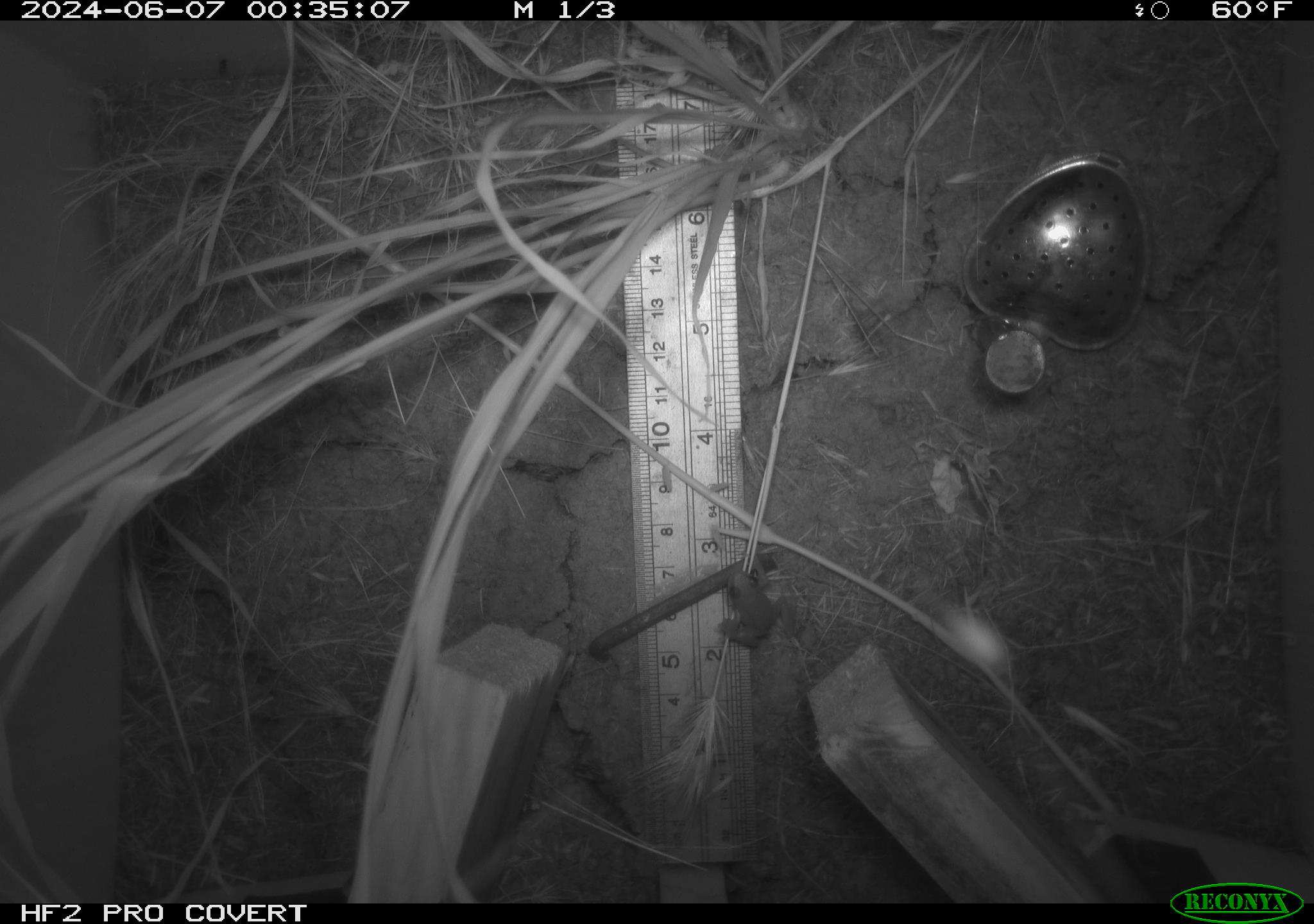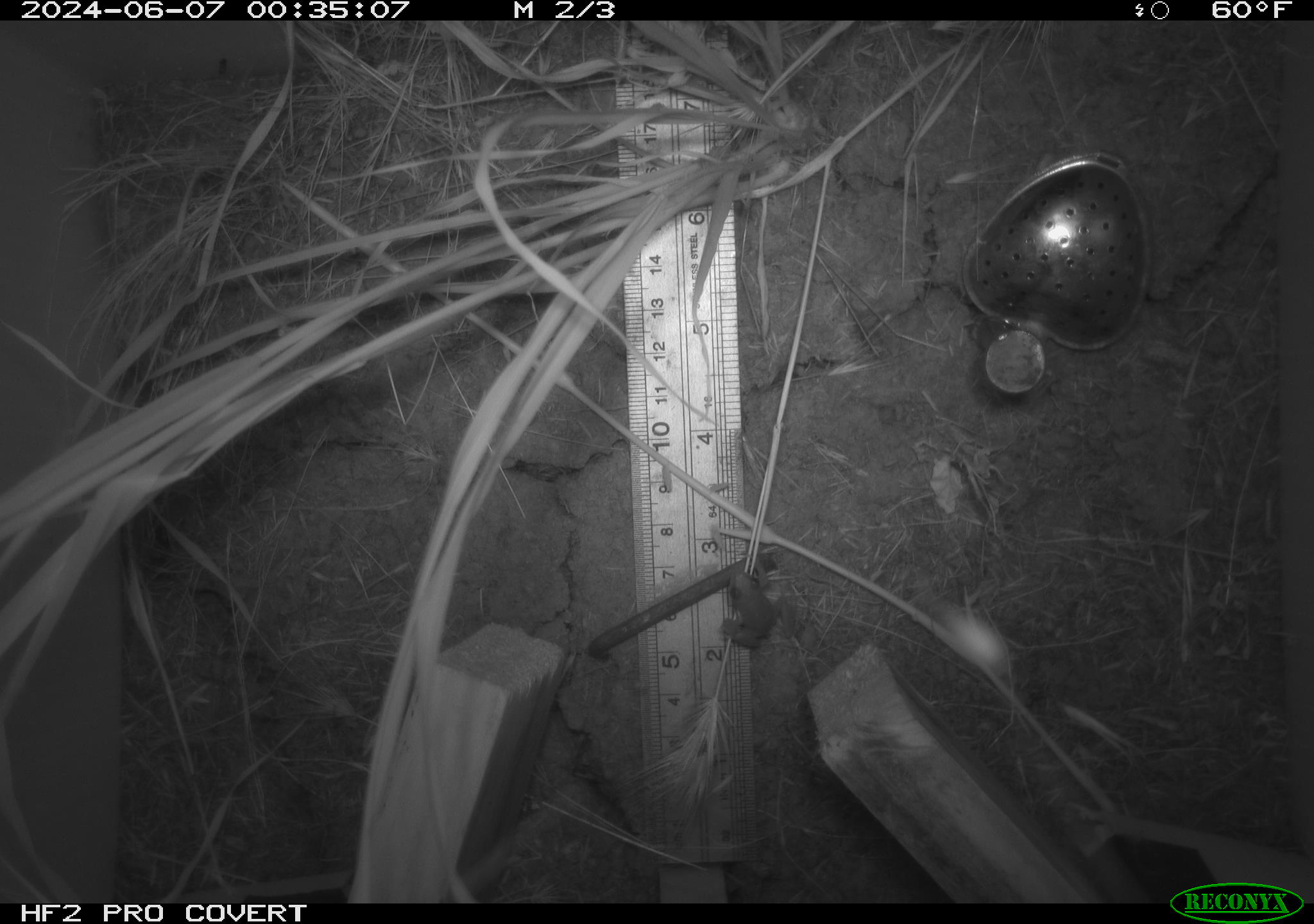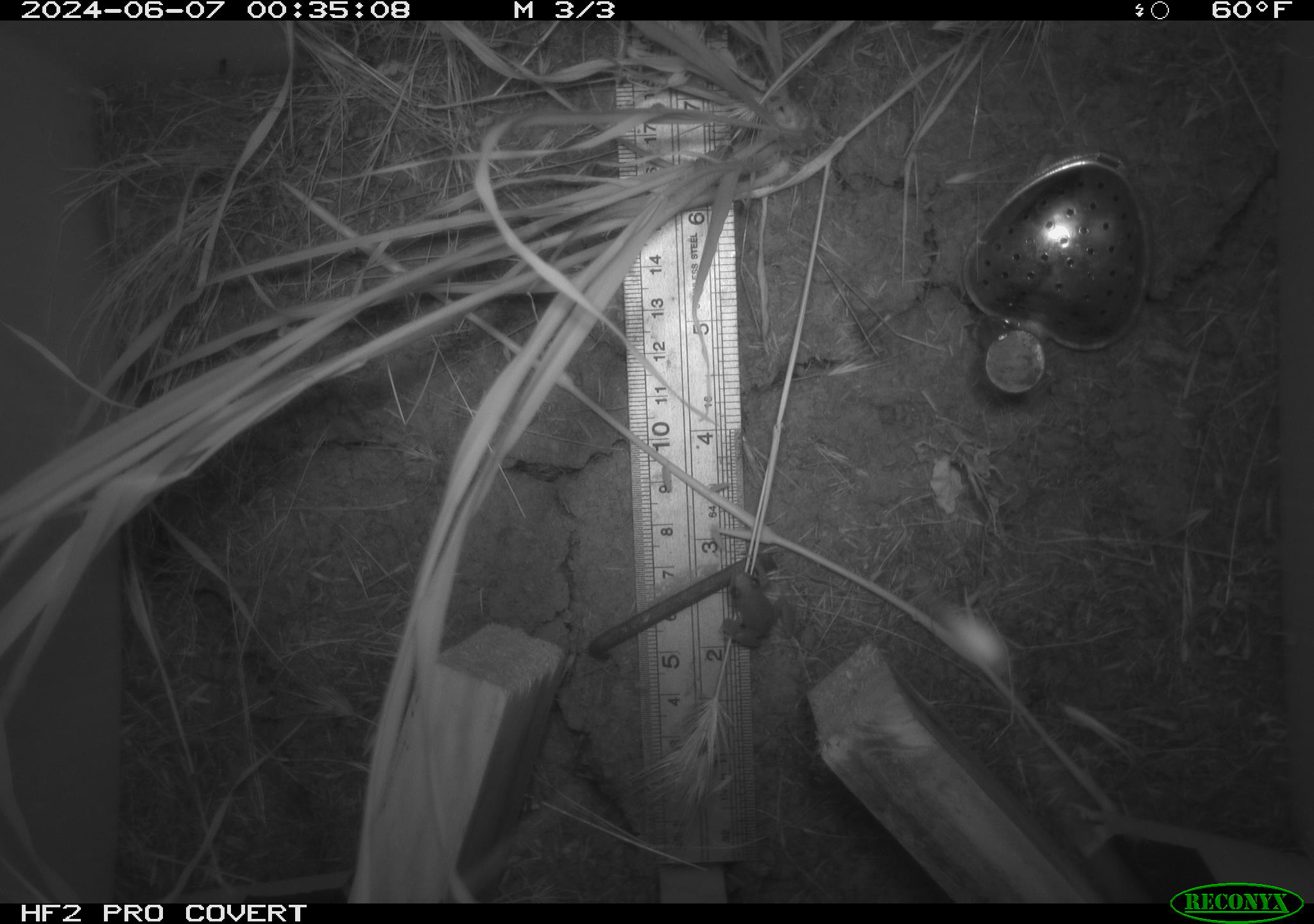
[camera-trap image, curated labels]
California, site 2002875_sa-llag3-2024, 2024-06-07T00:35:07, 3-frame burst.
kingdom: Animalia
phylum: Chordata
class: Amphibia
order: Anura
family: Hylidae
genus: Pseudacris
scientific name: Pseudacris regilla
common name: sierran treefrog